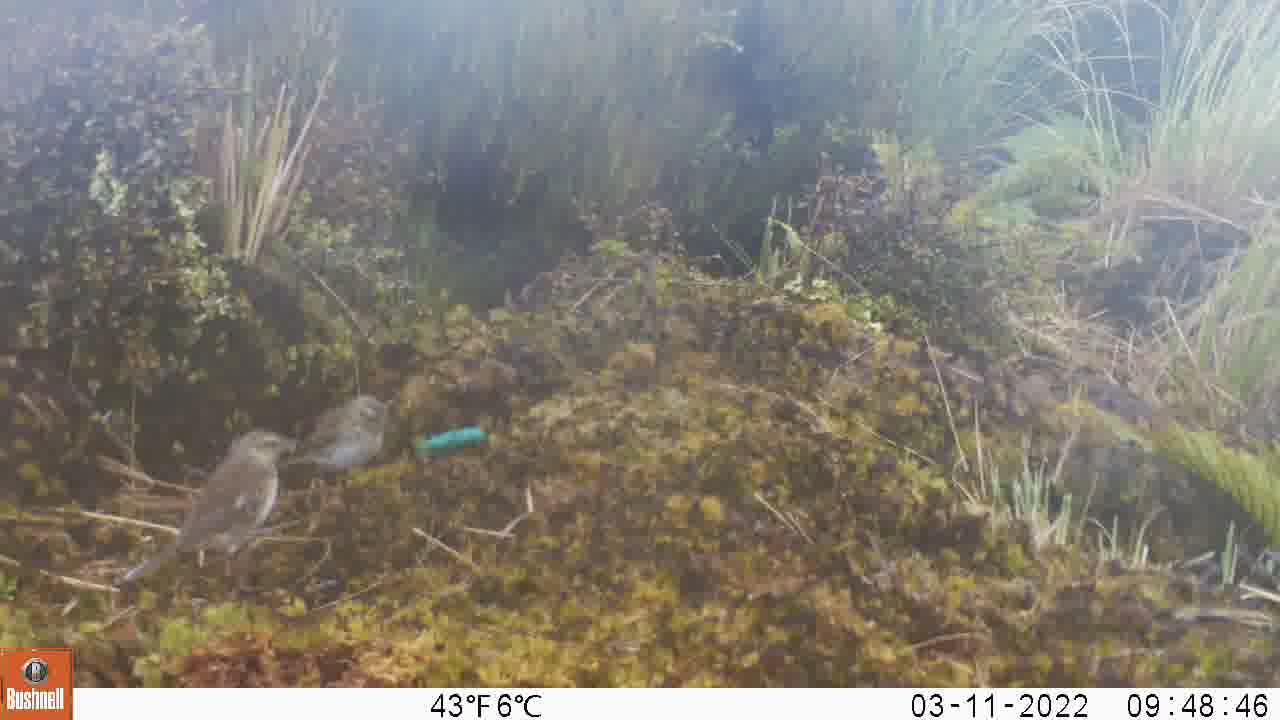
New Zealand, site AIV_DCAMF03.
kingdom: Animalia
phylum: Chordata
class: Aves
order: Passeriformes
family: Motacillidae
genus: Anthus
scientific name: Anthus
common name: pipit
Pipit (Anthus).